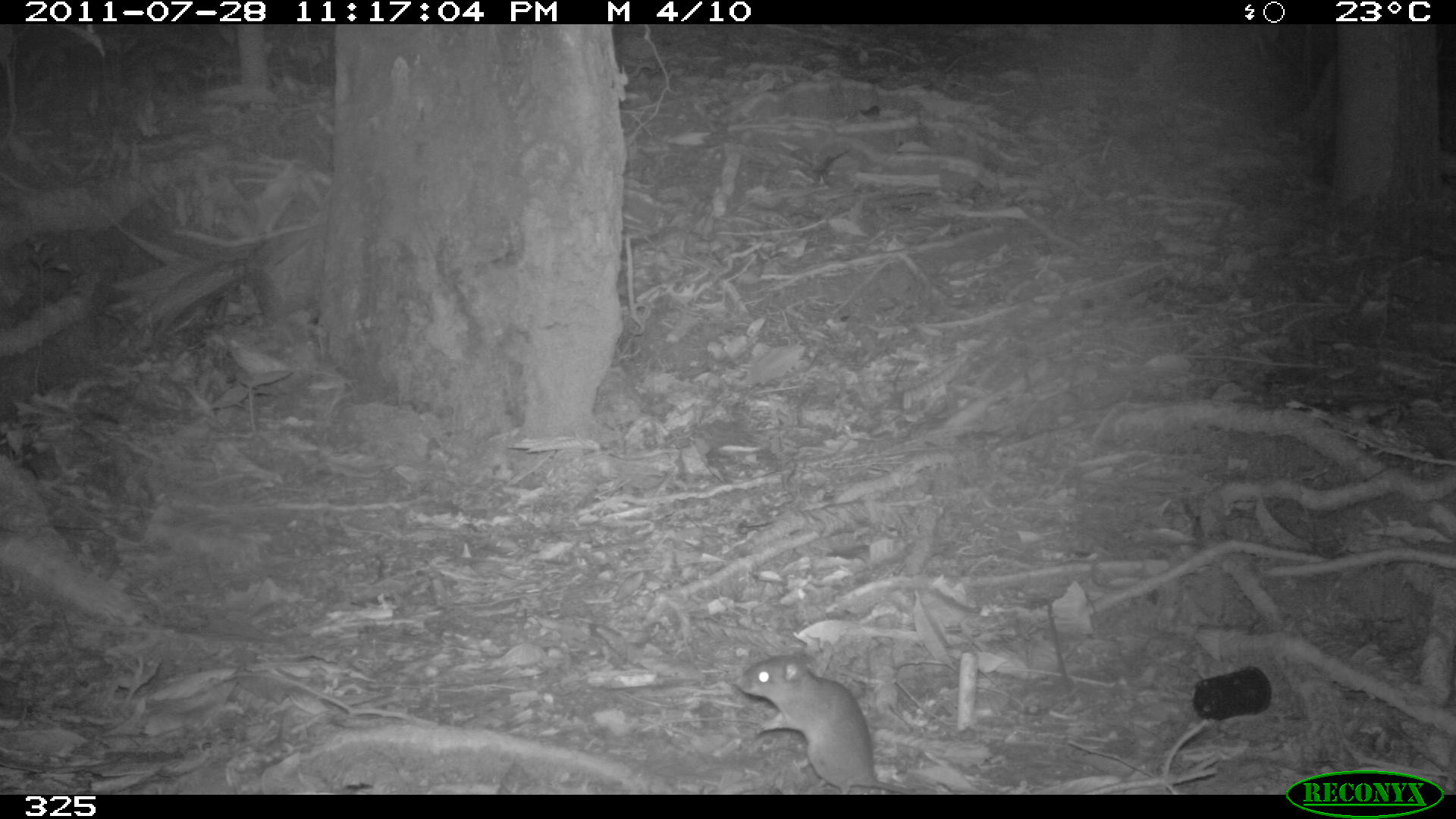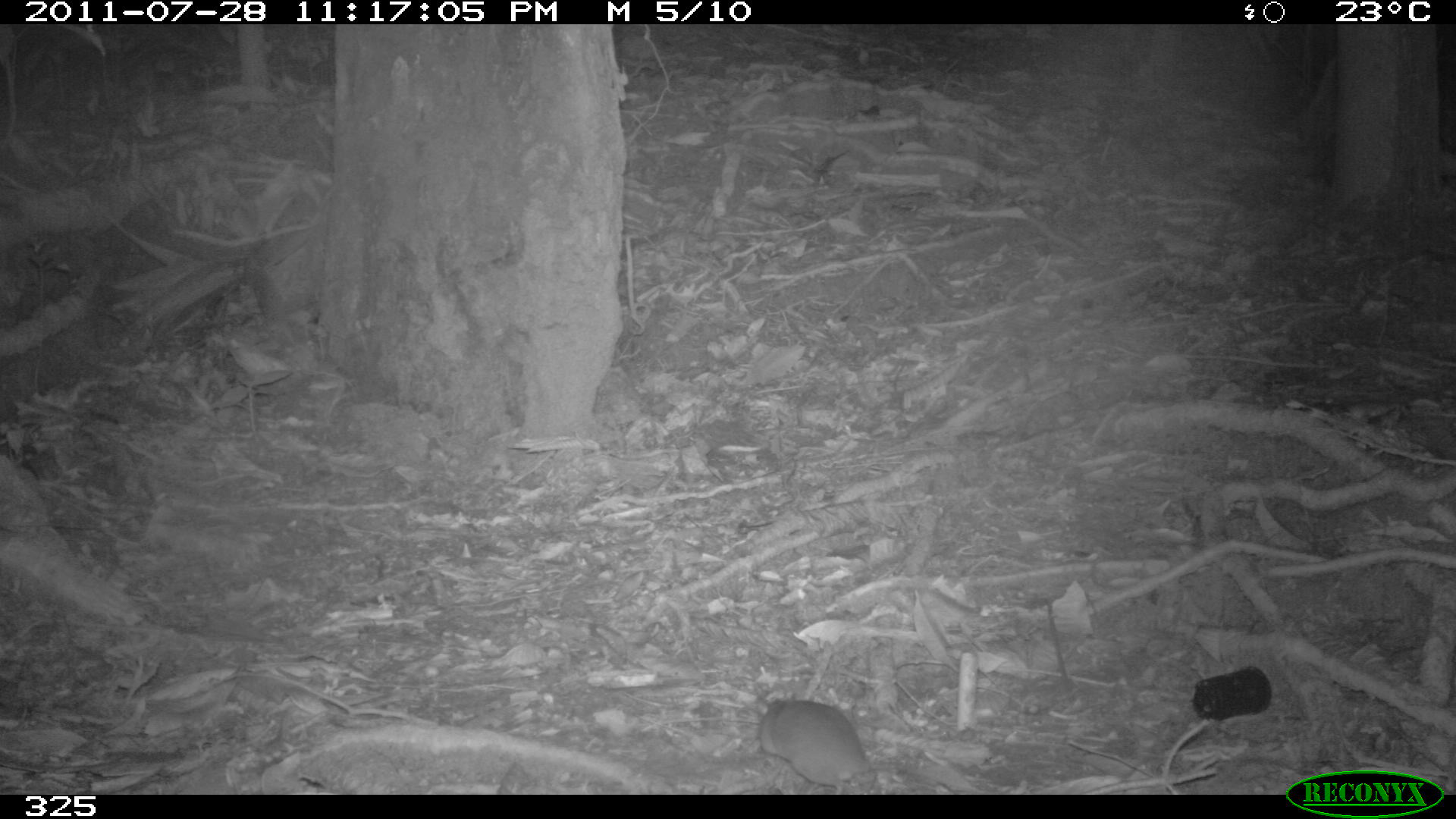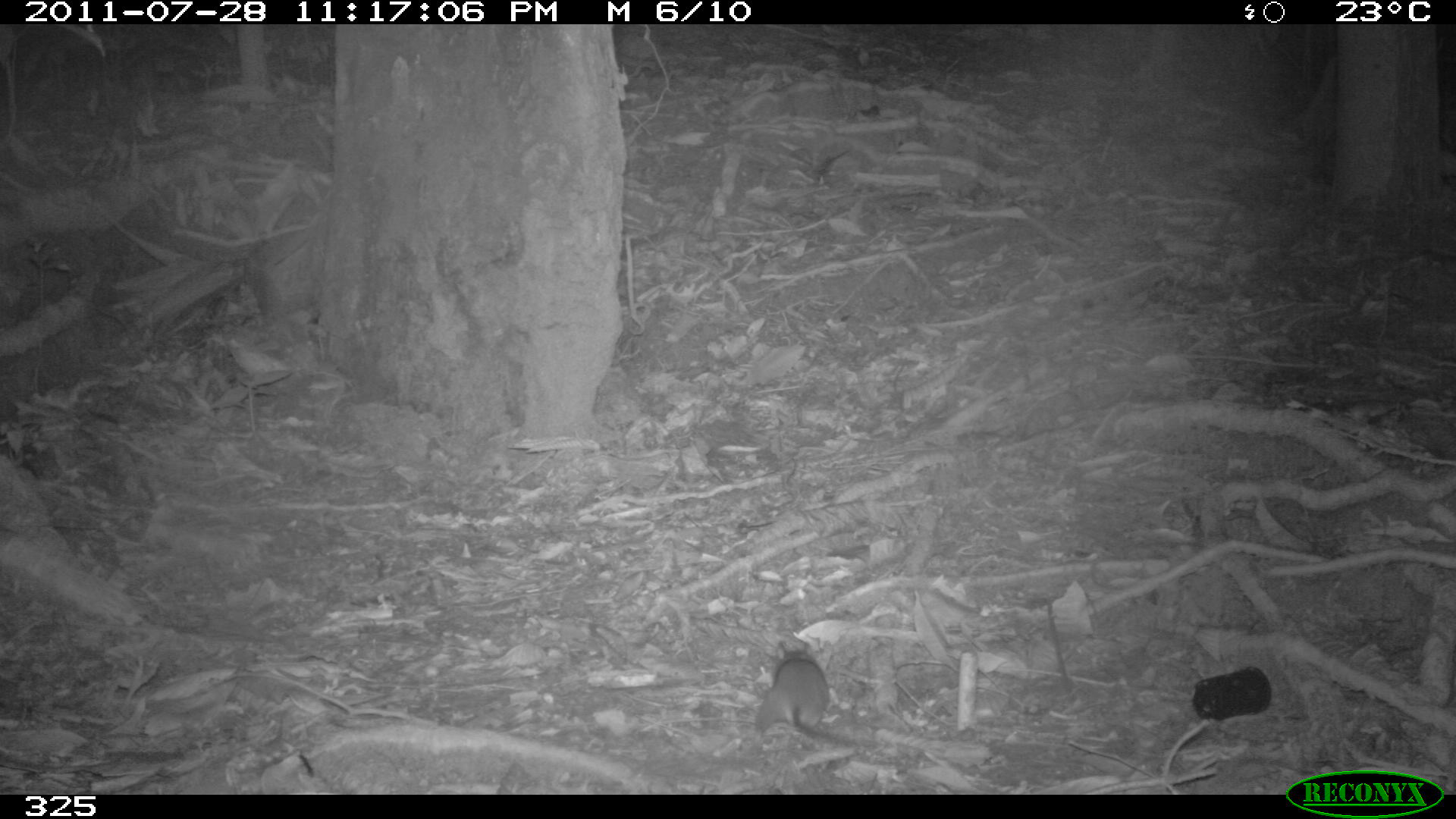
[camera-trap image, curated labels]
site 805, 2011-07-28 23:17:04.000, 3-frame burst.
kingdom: Animalia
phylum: Chordata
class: Mammalia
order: Rodentia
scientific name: Rodentia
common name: rodents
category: unknown rodent